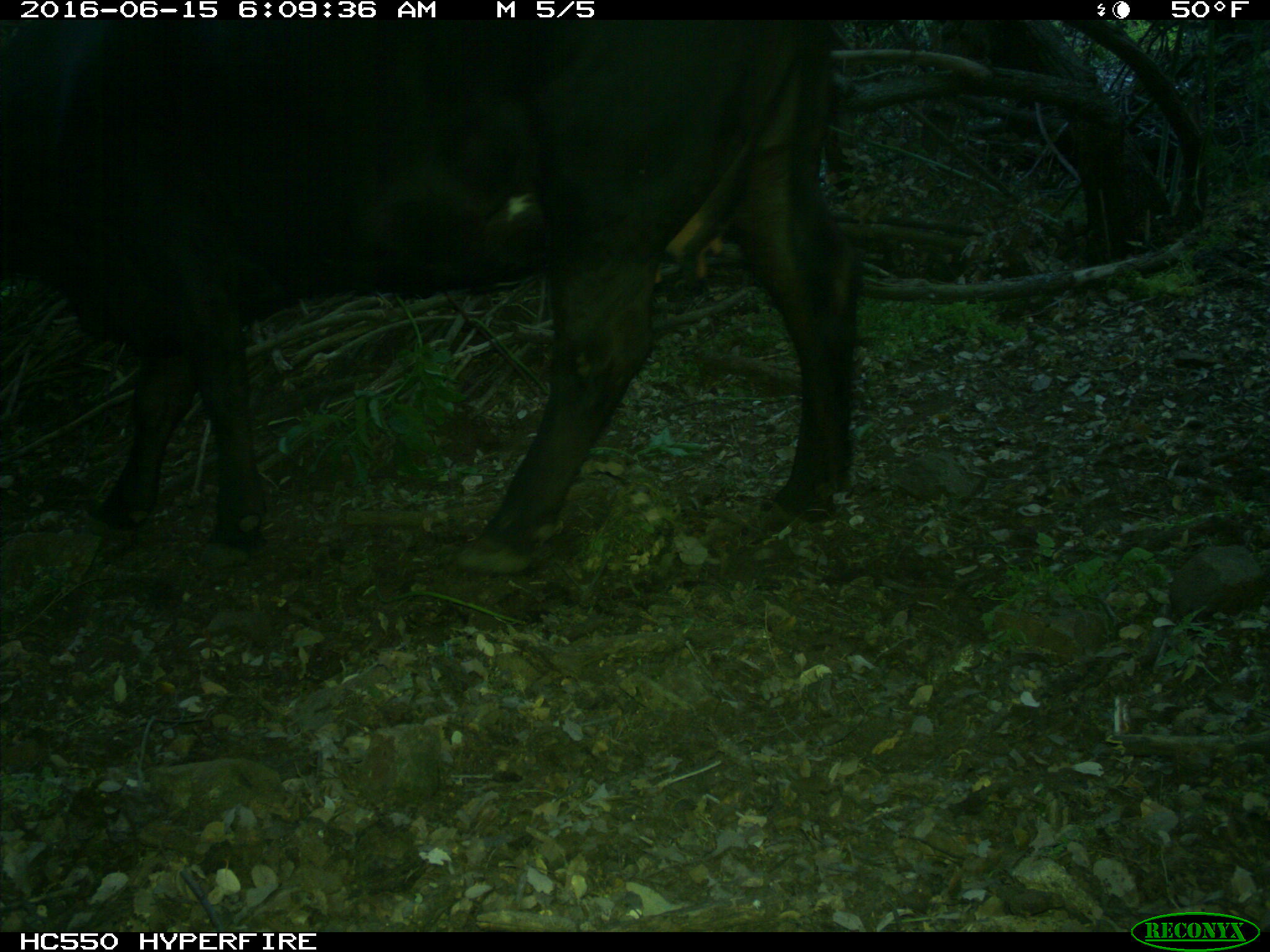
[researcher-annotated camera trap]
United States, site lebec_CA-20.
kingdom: Animalia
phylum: Chordata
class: Mammalia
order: Artiodactyla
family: Bovidae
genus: Bos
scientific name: Bos taurus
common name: domestic cow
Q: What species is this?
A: Bos taurus (domestic cow).